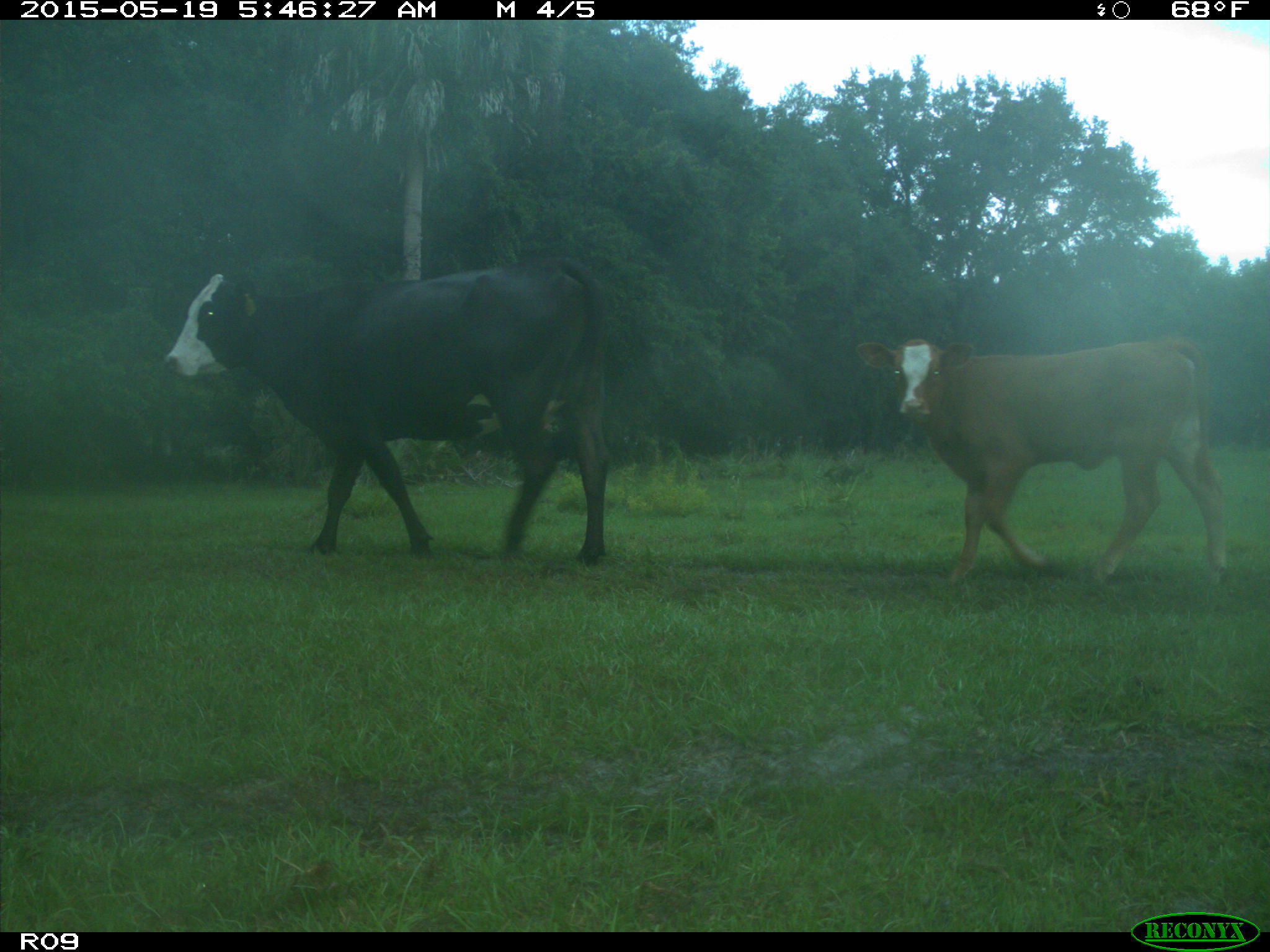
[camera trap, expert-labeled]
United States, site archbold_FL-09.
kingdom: Animalia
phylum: Chordata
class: Mammalia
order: Artiodactyla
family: Bovidae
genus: Bos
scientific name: Bos taurus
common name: domestic cow